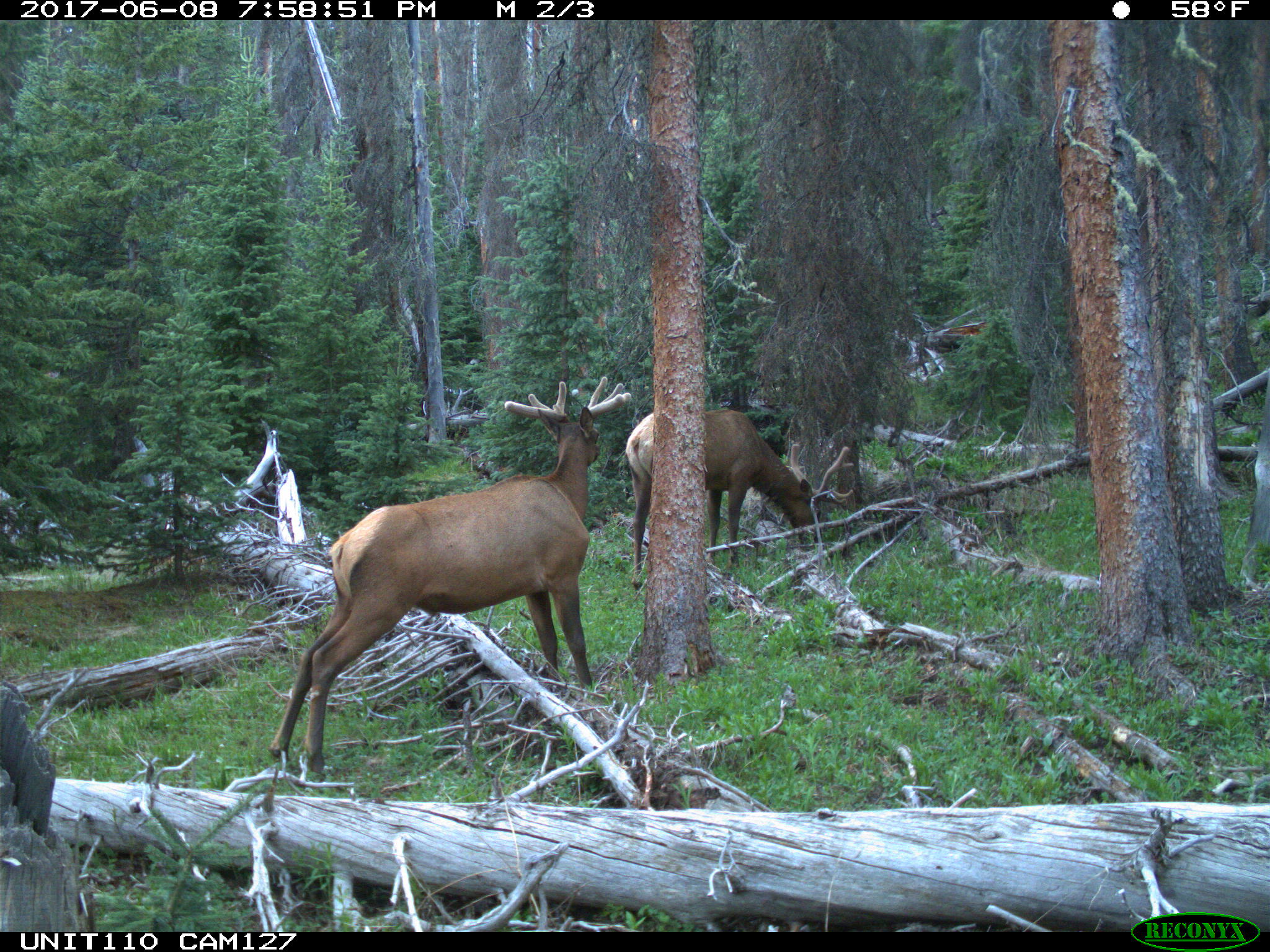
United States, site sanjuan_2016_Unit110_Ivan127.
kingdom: Animalia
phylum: Chordata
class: Mammalia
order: Artiodactyla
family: Cervidae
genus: Cervus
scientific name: Cervus elaphus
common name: red deer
Cervus elaphus (red deer).